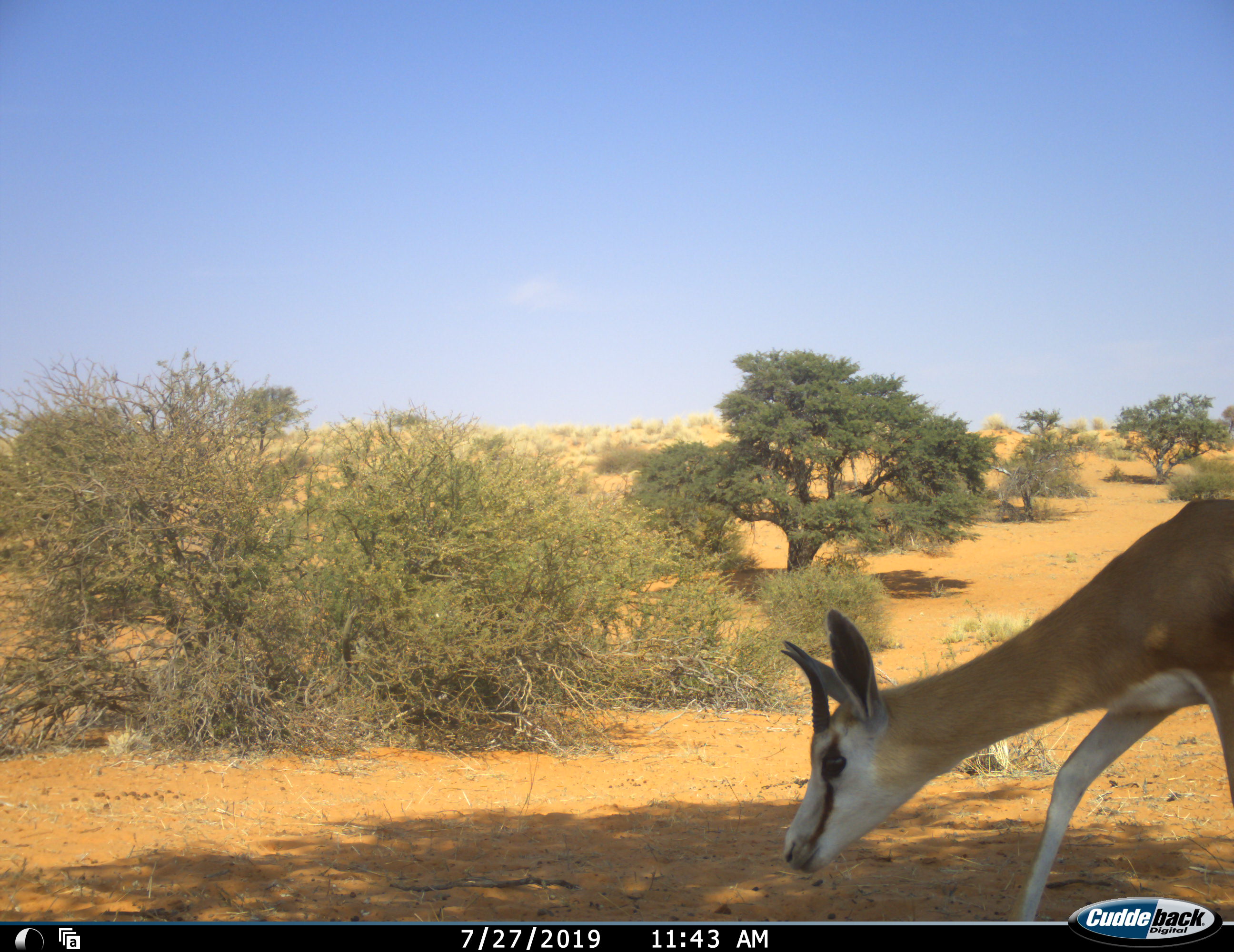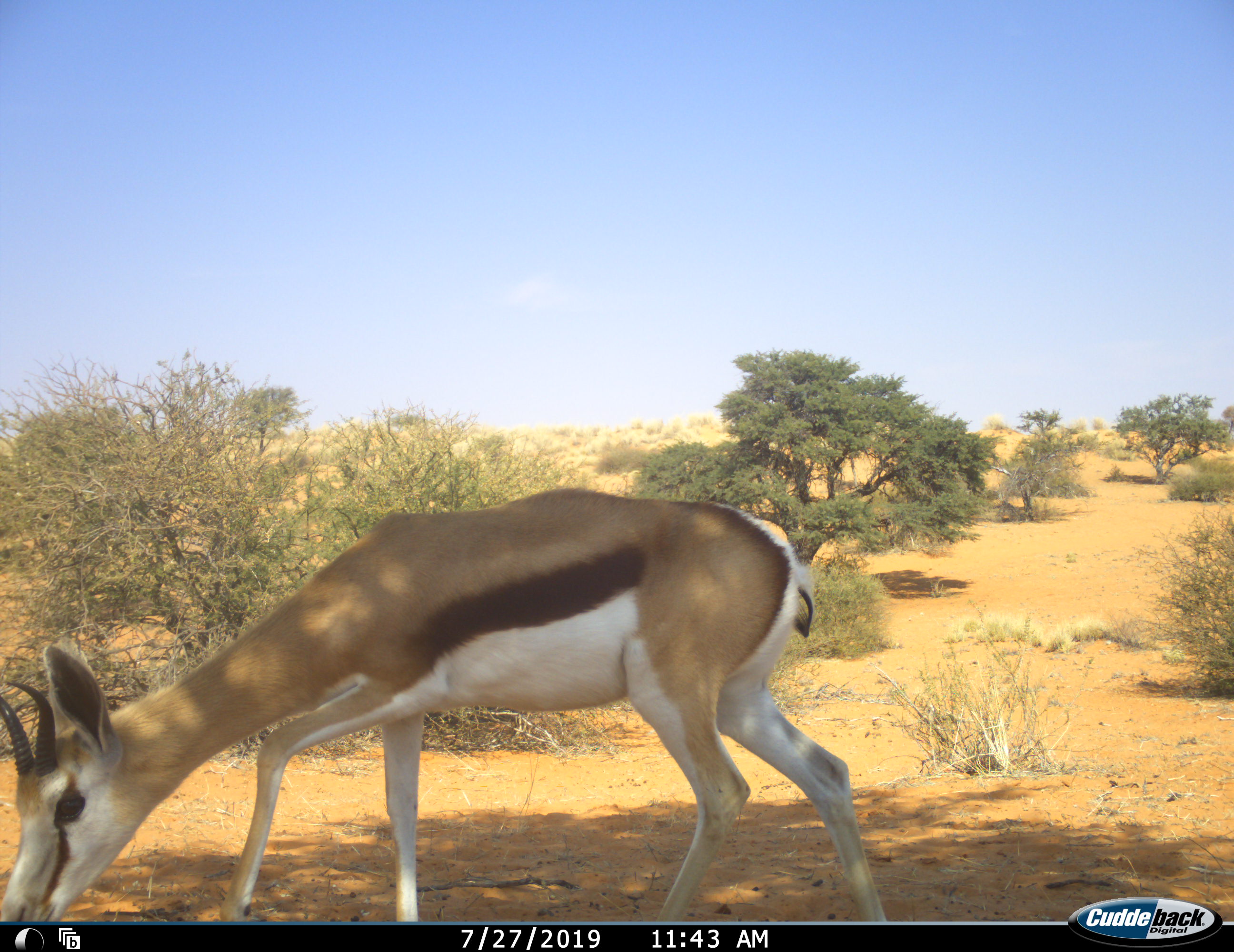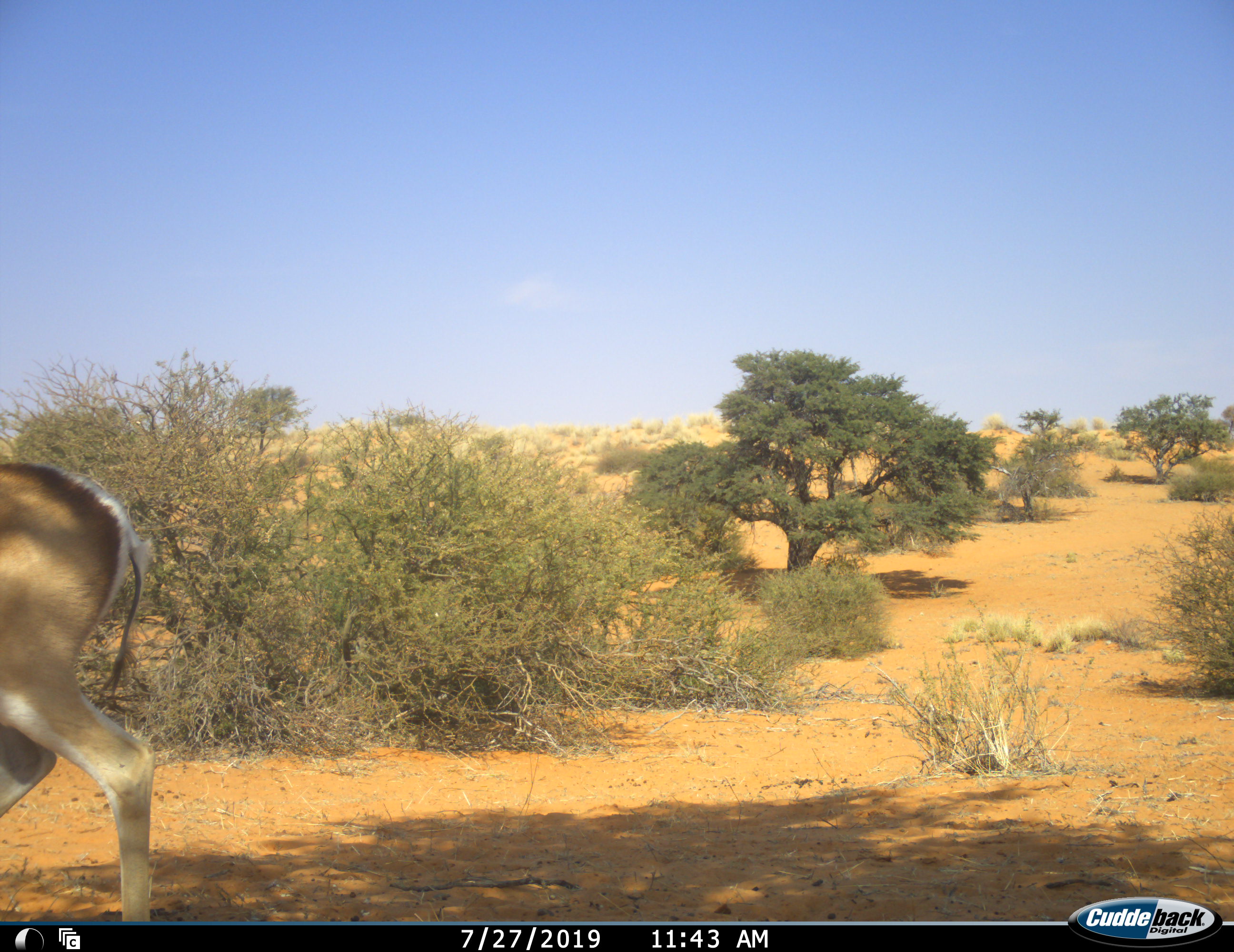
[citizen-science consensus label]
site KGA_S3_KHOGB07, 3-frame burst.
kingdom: Animalia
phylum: Chordata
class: Mammalia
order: Artiodactyla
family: Bovidae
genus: Antidorcas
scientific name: Antidorcas marsupialis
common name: springbok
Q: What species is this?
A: Springbok (Antidorcas marsupialis).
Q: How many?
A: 1.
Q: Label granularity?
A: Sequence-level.